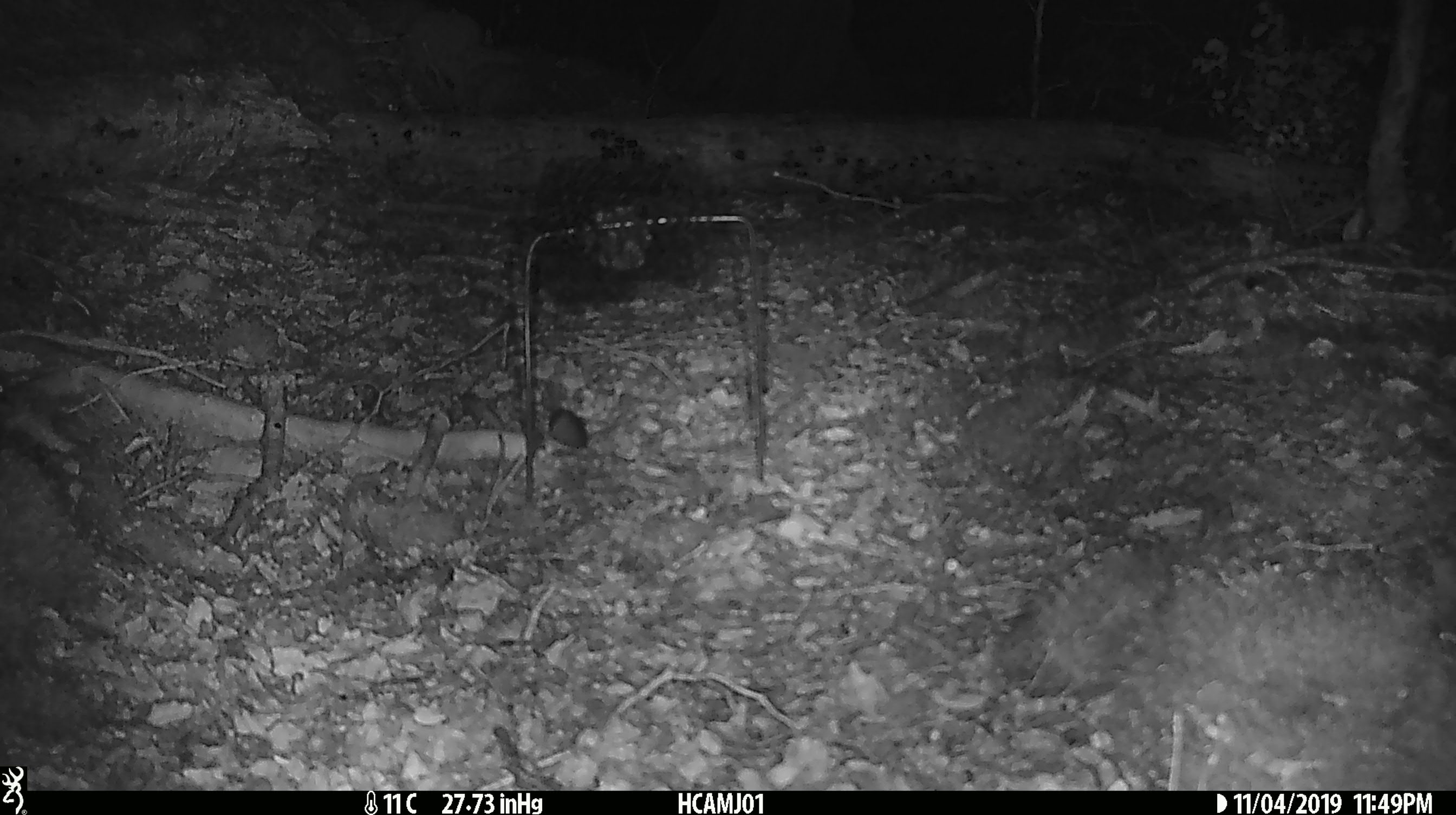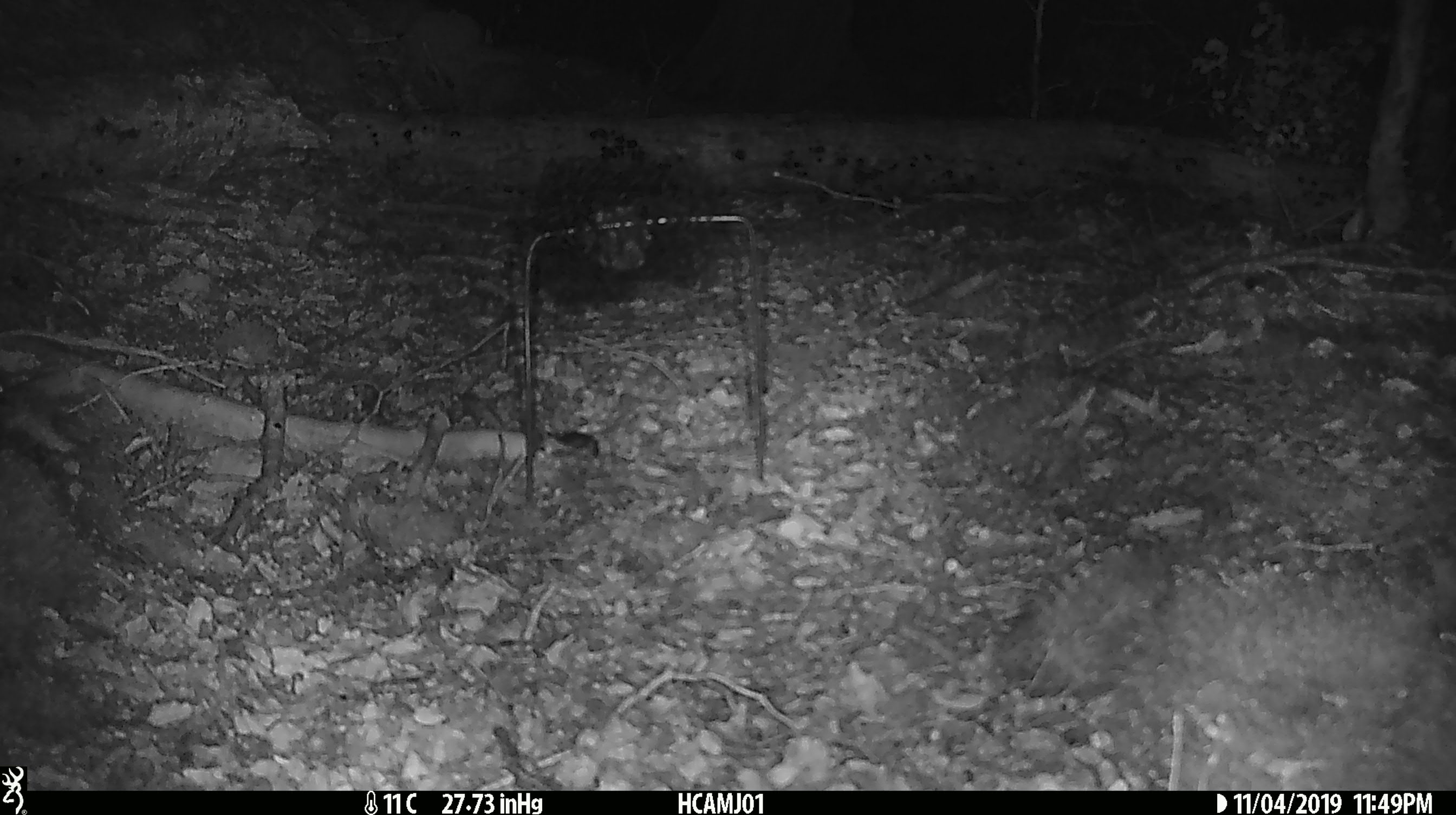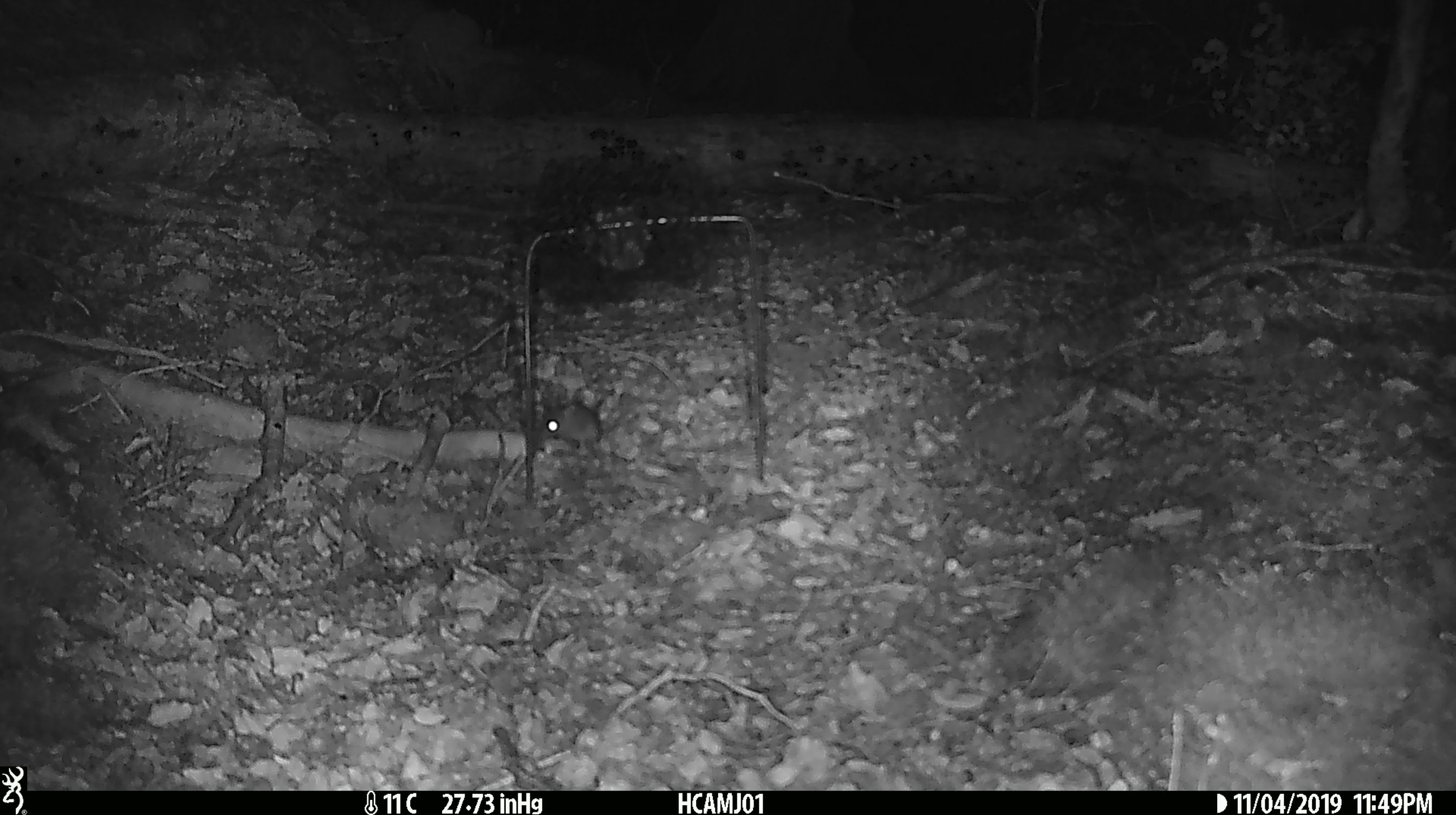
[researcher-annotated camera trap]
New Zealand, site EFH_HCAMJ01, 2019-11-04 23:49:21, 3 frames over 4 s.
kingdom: Animalia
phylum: Chordata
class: Mammalia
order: Rodentia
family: Muridae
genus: Mus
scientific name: Mus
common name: mouse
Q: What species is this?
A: Mouse (Mus).